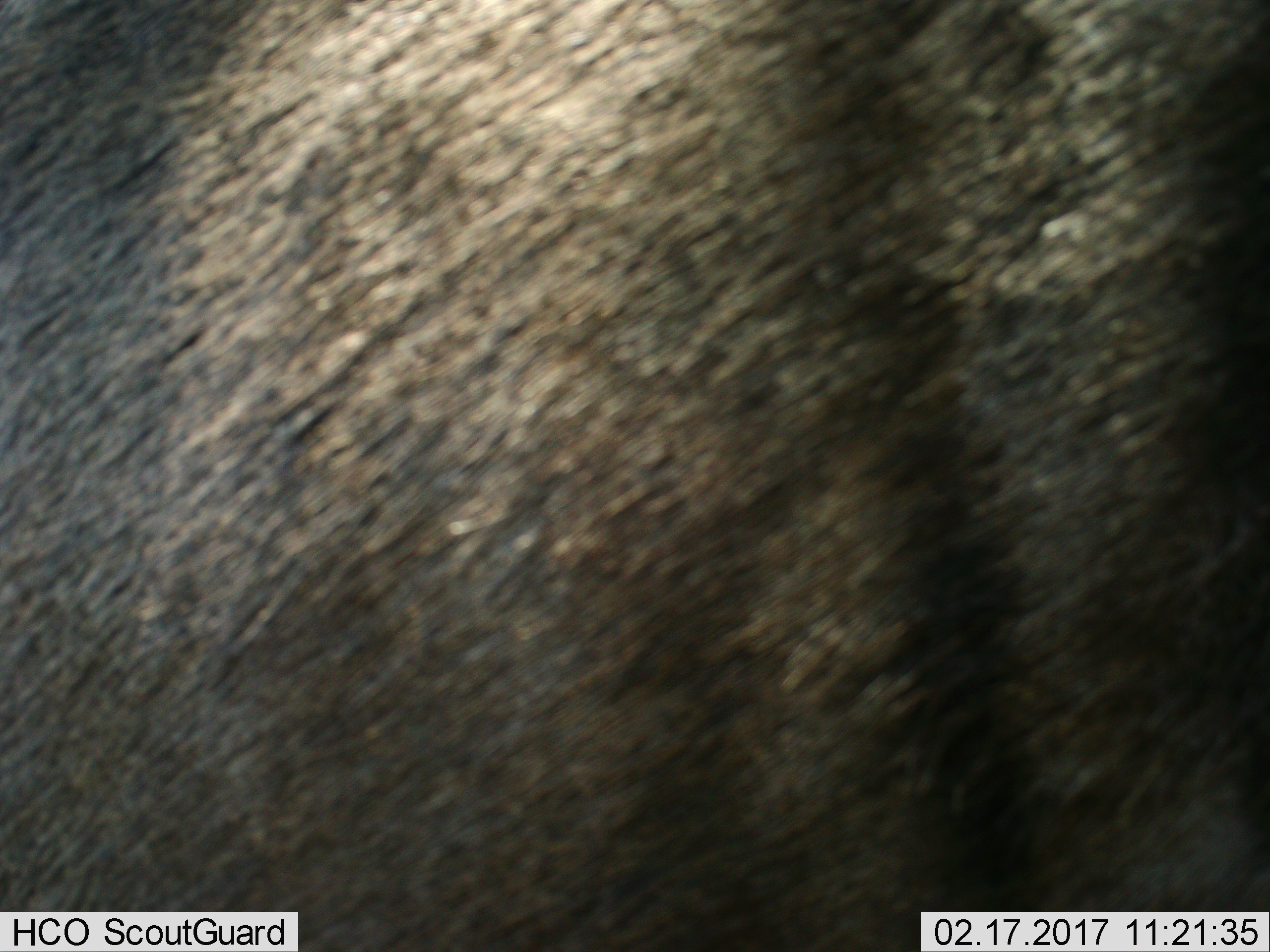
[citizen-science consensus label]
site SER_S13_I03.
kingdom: Animalia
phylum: Chordata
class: Mammalia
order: Artiodactyla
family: Bovidae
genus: Connochaetes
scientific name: Connochaetes taurinus taurinus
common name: blue wildebeest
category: wildebeestblue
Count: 1.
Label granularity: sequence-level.